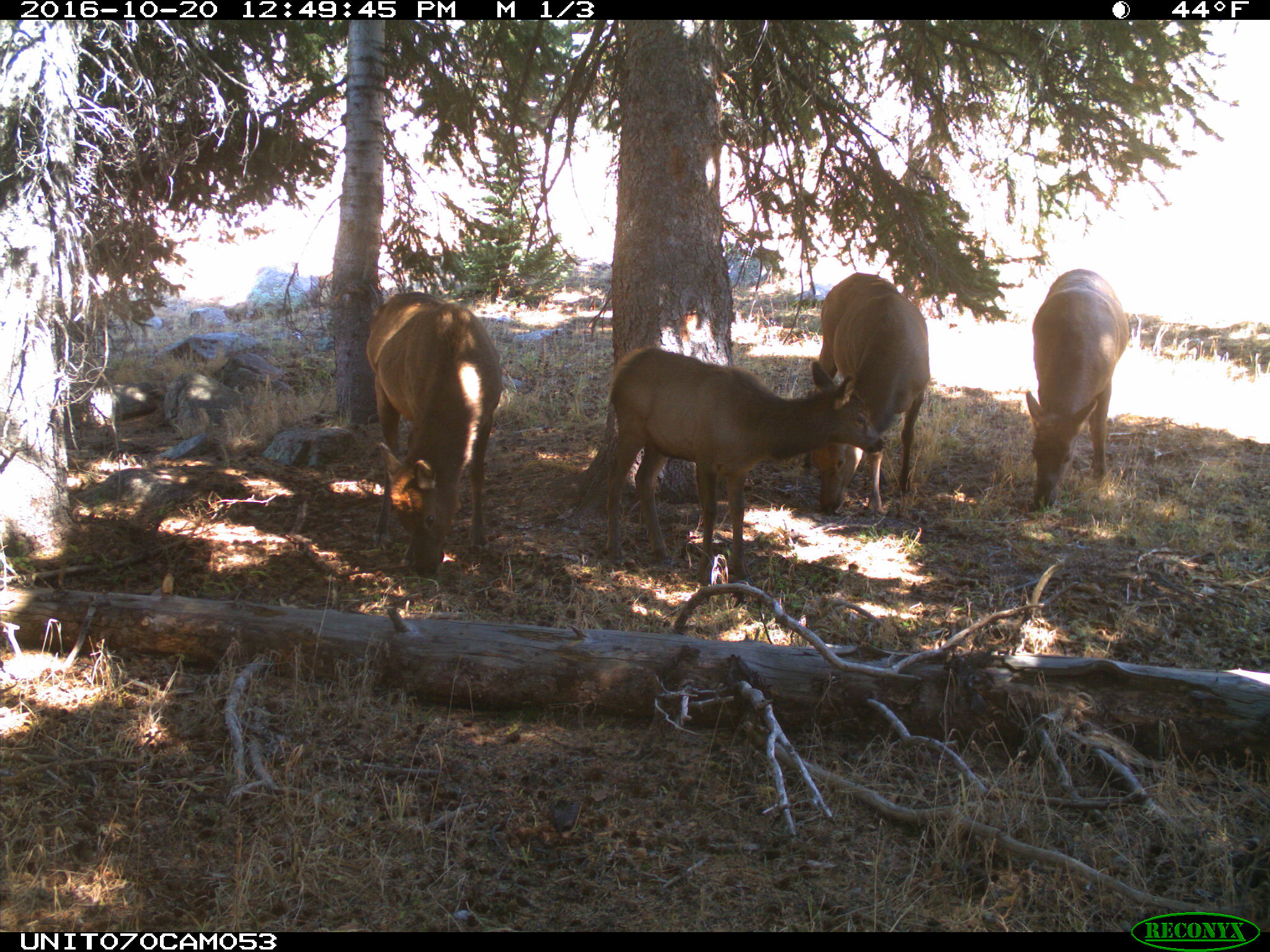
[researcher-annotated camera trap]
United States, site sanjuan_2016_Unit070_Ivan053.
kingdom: Animalia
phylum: Chordata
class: Mammalia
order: Artiodactyla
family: Cervidae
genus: Cervus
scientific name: Cervus elaphus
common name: red deer